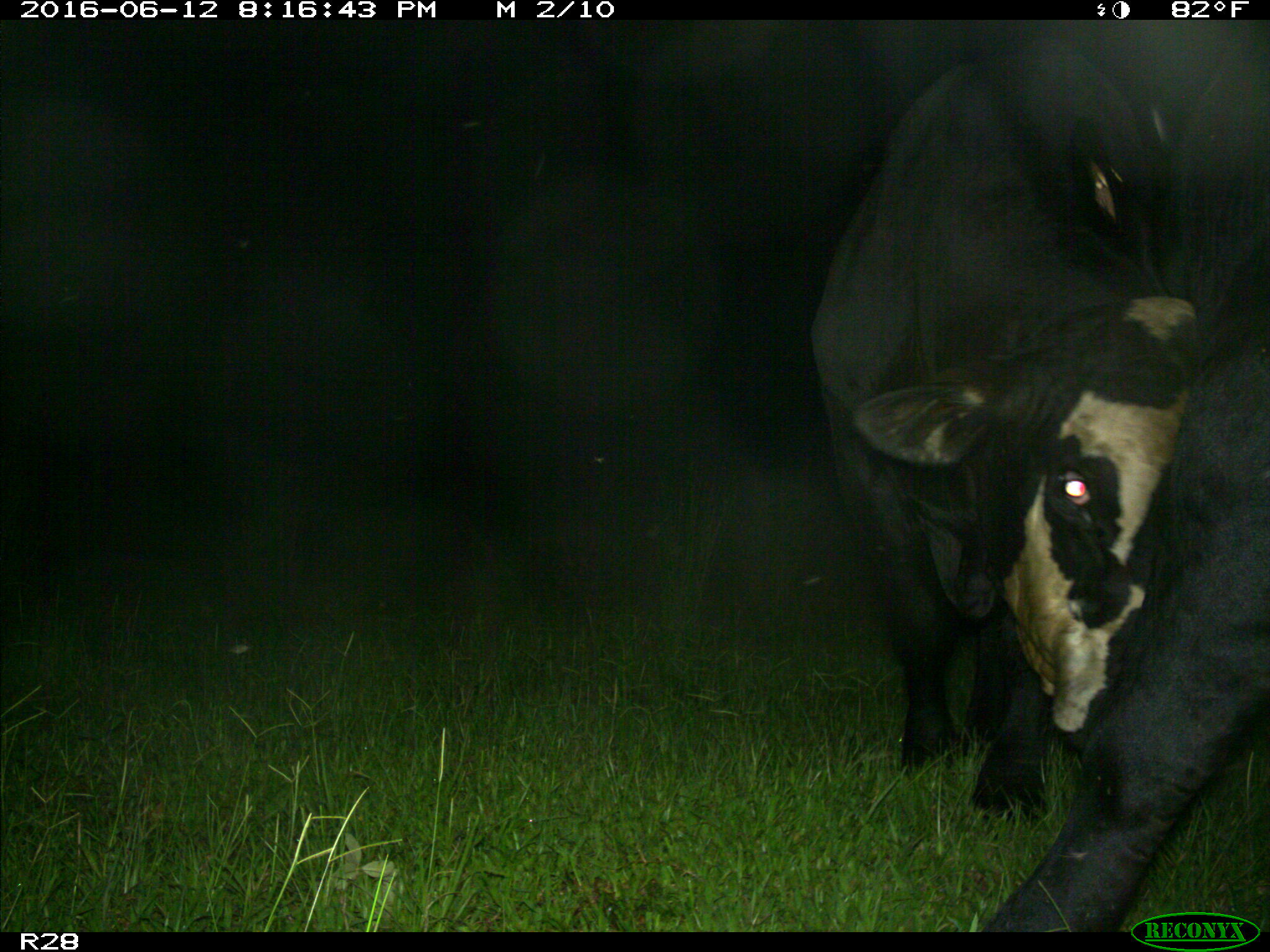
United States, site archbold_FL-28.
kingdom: Animalia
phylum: Chordata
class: Mammalia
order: Artiodactyla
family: Bovidae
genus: Bos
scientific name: Bos taurus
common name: domestic cow